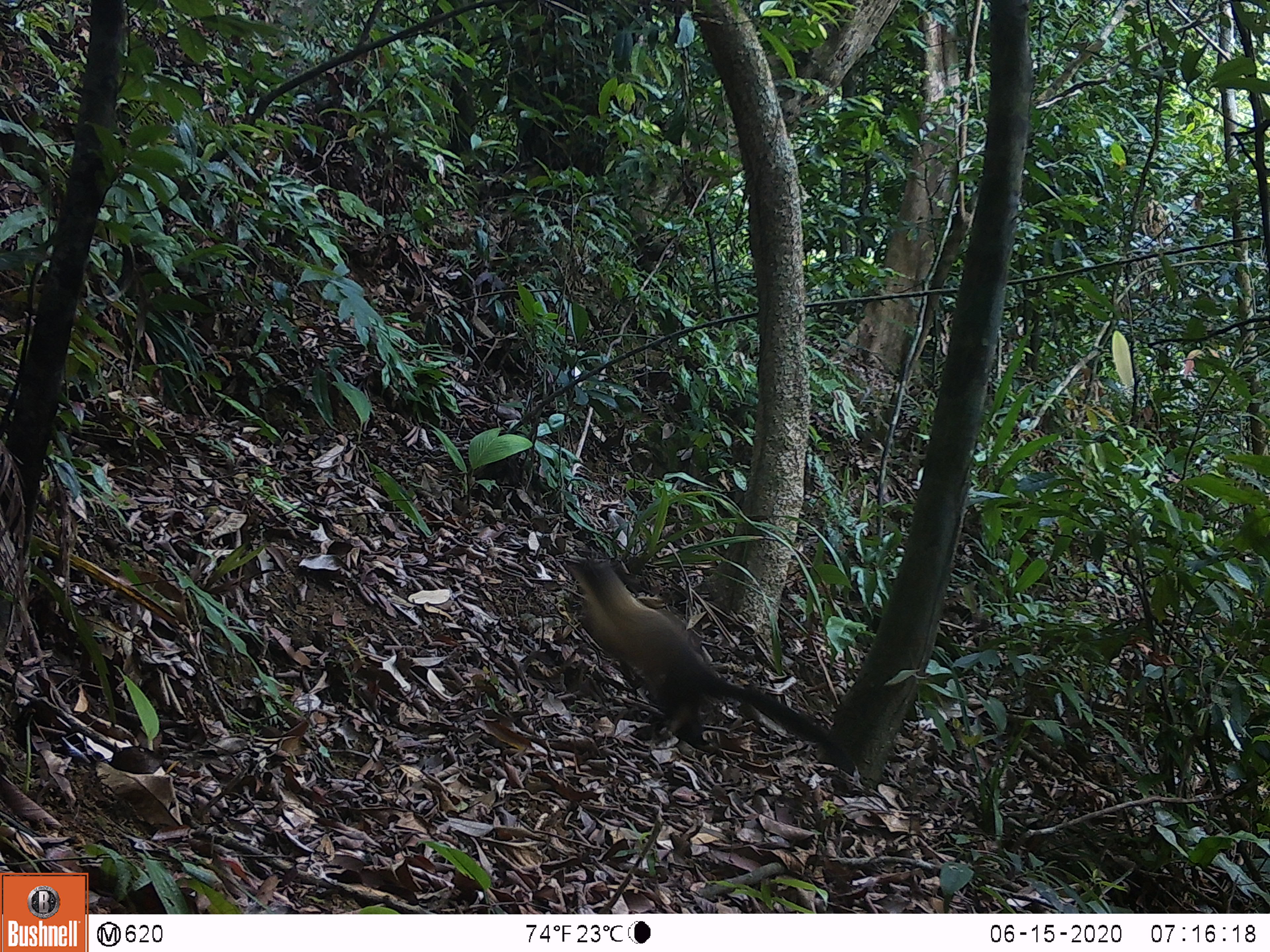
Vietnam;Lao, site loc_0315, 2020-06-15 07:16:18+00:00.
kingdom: Animalia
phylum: Chordata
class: Mammalia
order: Carnivora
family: Mustelidae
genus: Martes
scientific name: Martes flavigula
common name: yellow-throated marten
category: yellow throated marten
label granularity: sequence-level